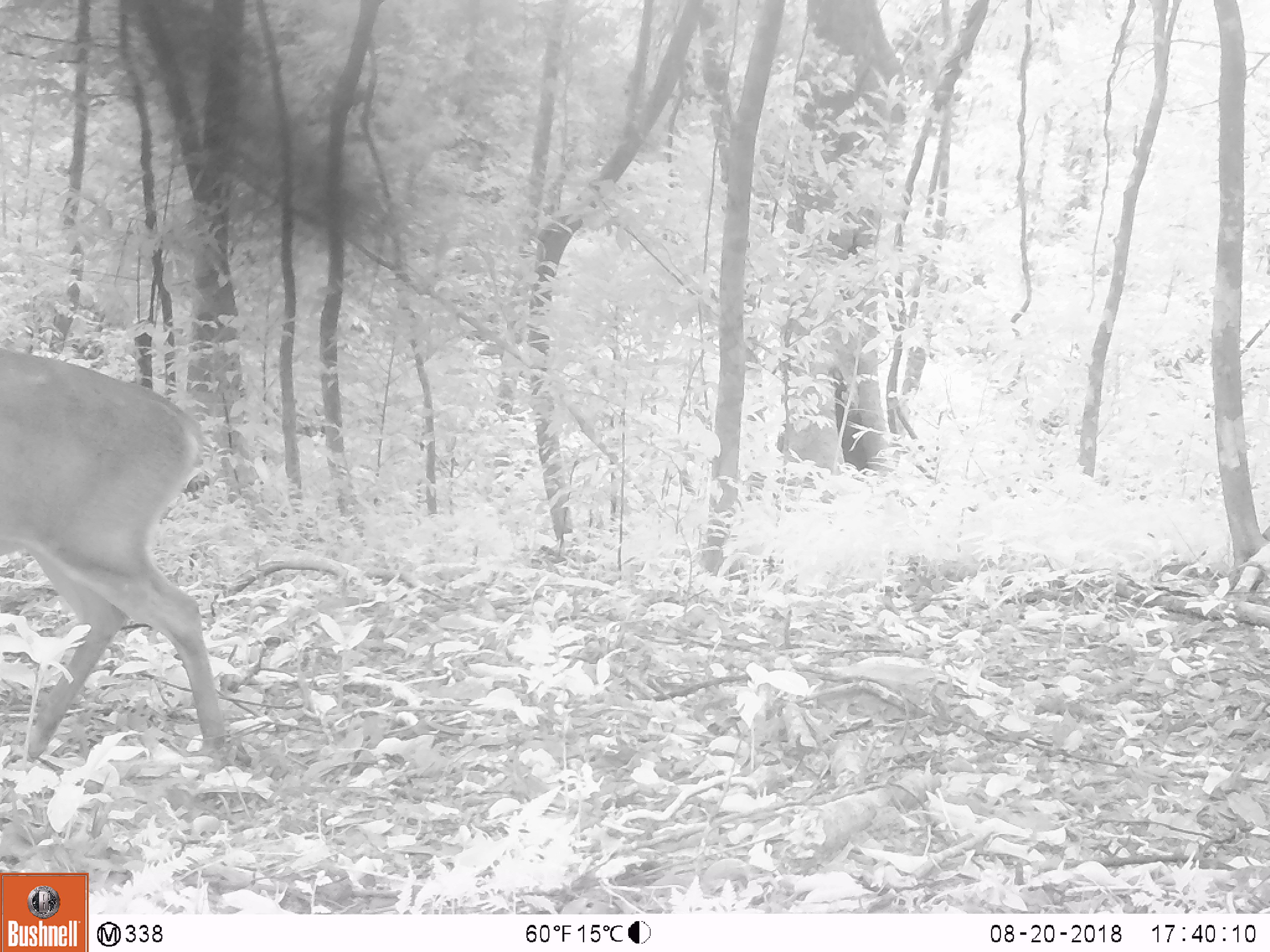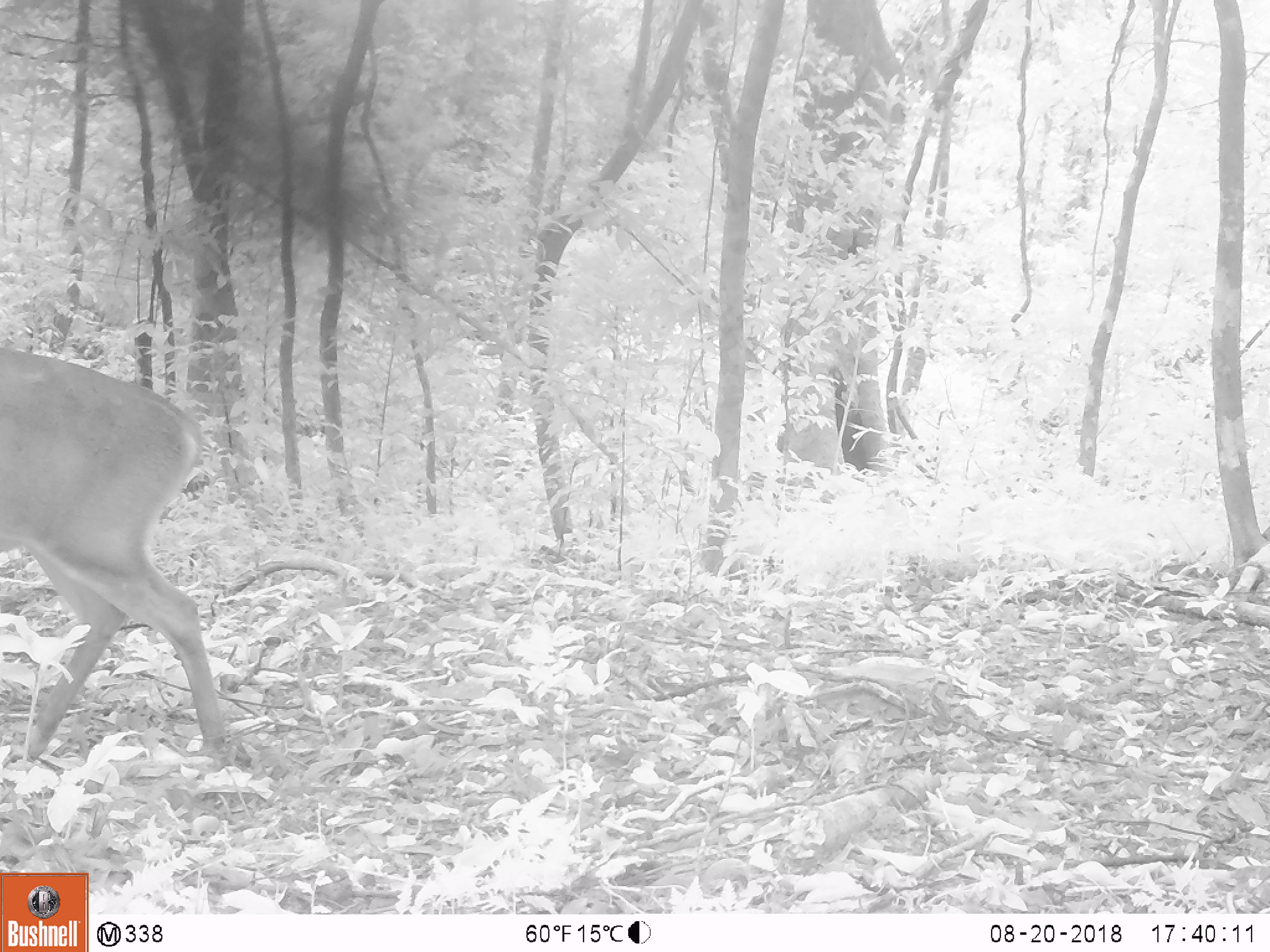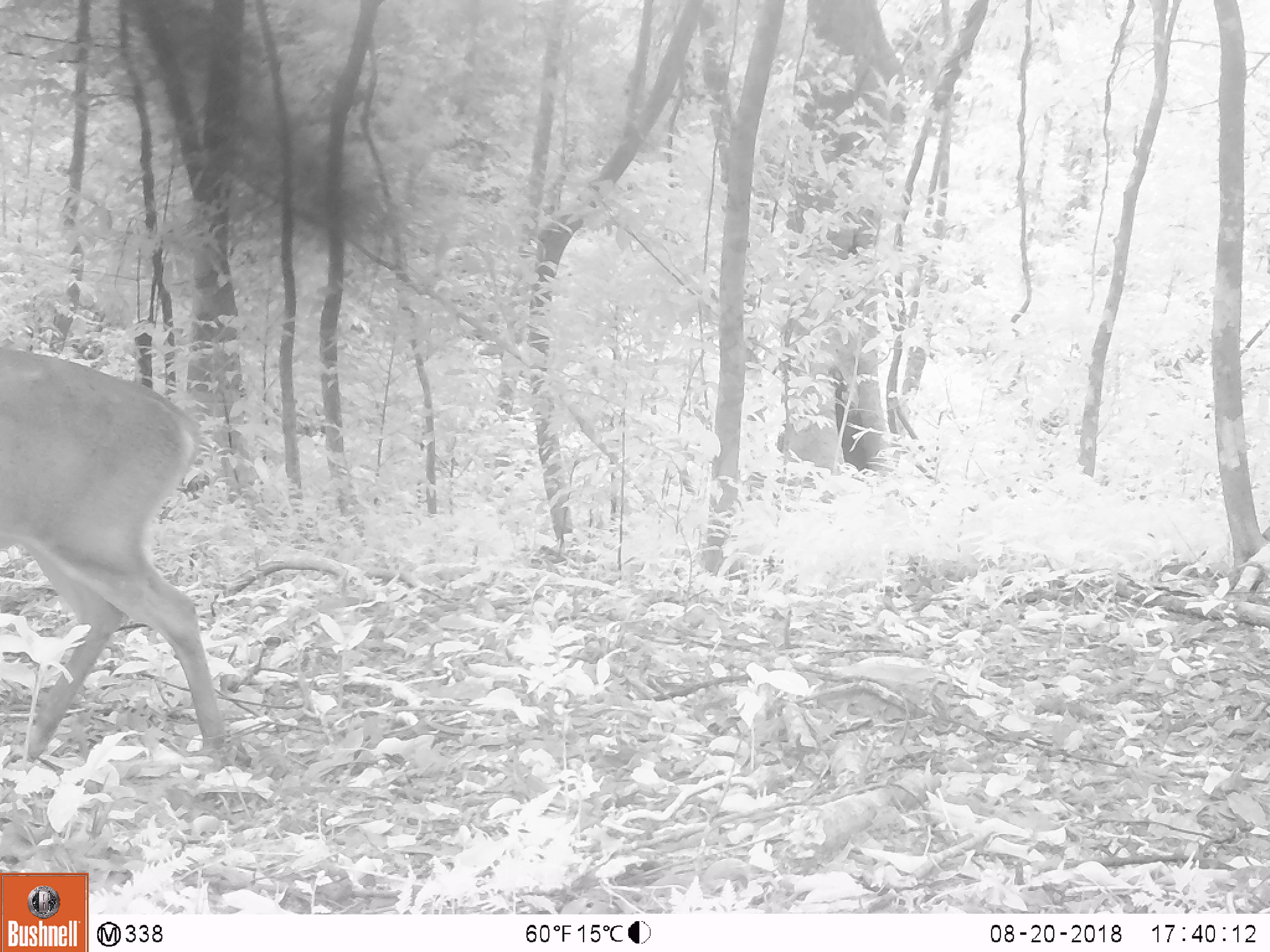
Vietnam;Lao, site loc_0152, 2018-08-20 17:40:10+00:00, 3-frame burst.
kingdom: Animalia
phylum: Chordata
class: Mammalia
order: Artiodactyla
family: Cervidae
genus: Muntiacus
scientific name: Muntiacus vuquangensis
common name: large-antlered muntjac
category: large antlered muntjac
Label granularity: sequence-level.